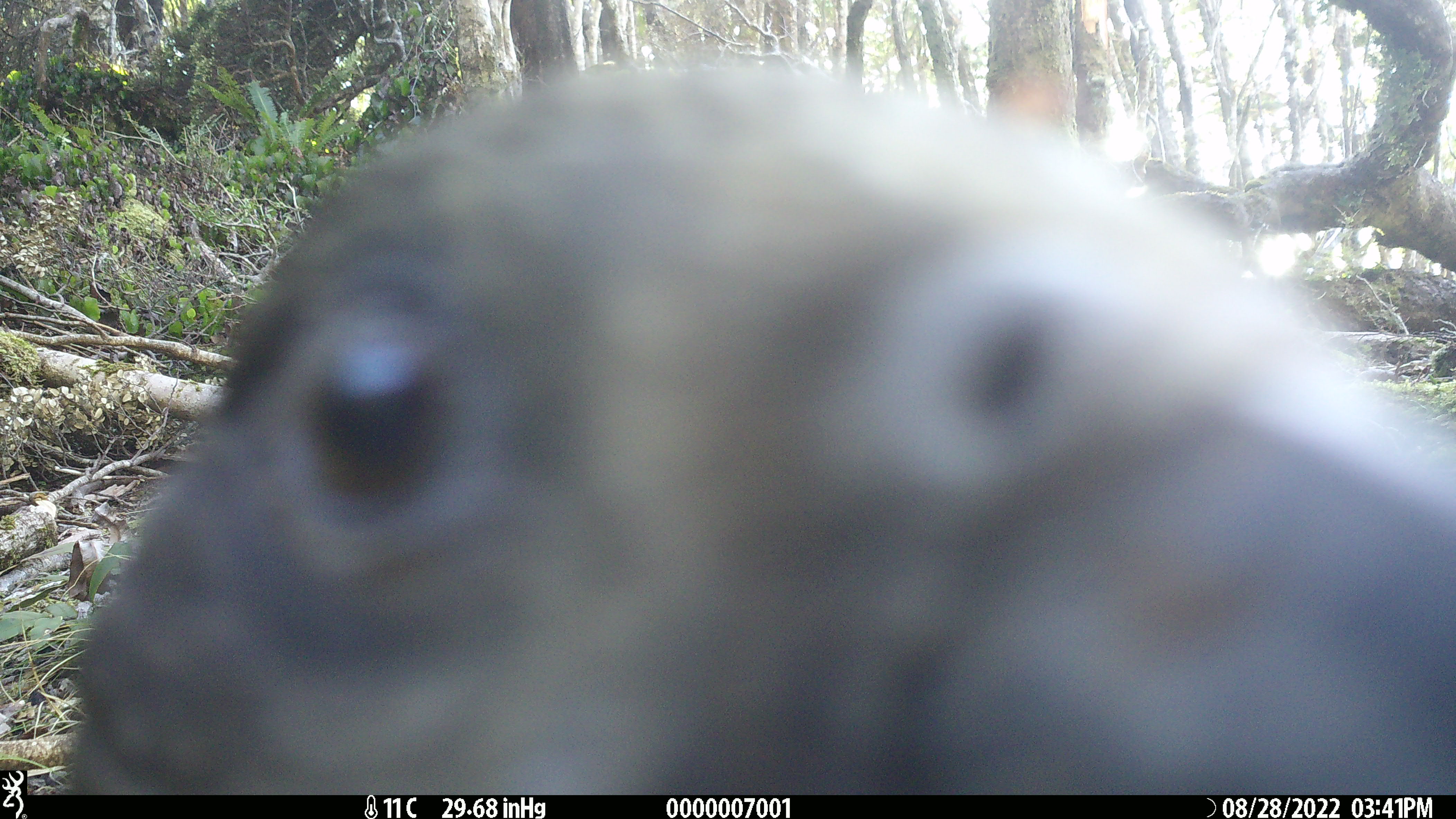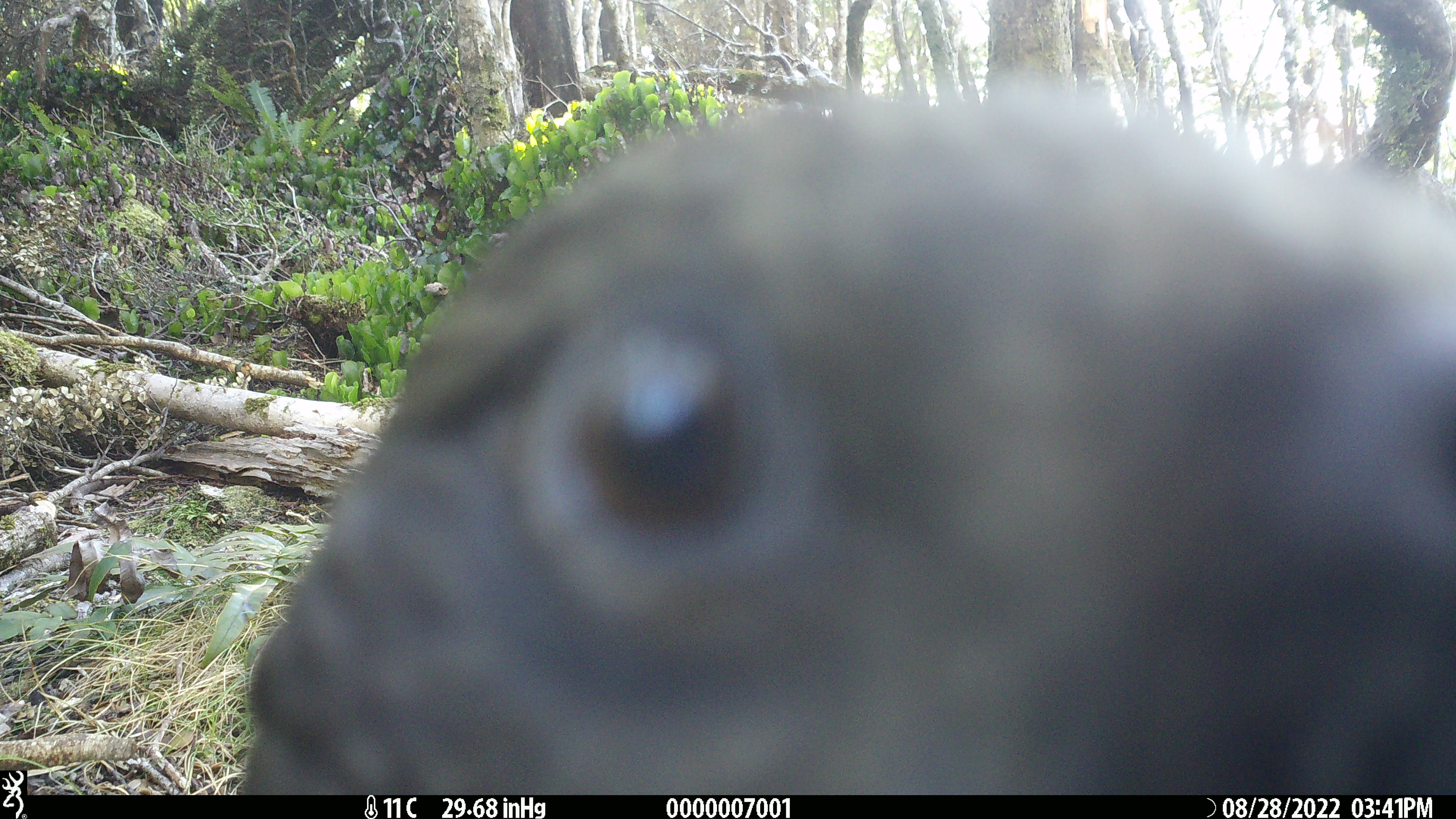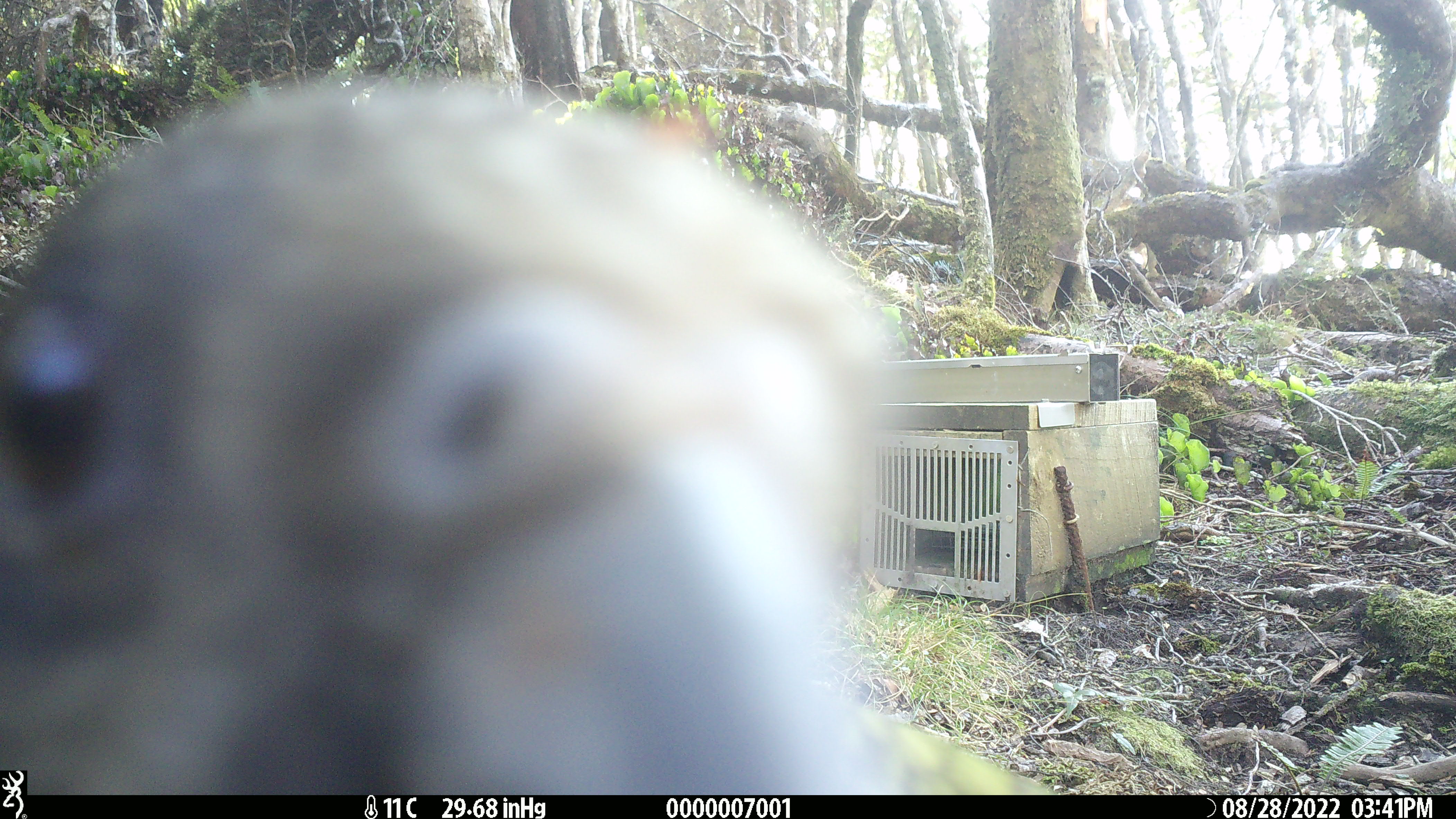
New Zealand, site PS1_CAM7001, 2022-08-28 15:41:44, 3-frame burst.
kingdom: Animalia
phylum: Chordata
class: Aves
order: Psittaciformes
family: Strigopidae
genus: Nestor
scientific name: Nestor notabilis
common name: kea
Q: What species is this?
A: Kea (Nestor notabilis).